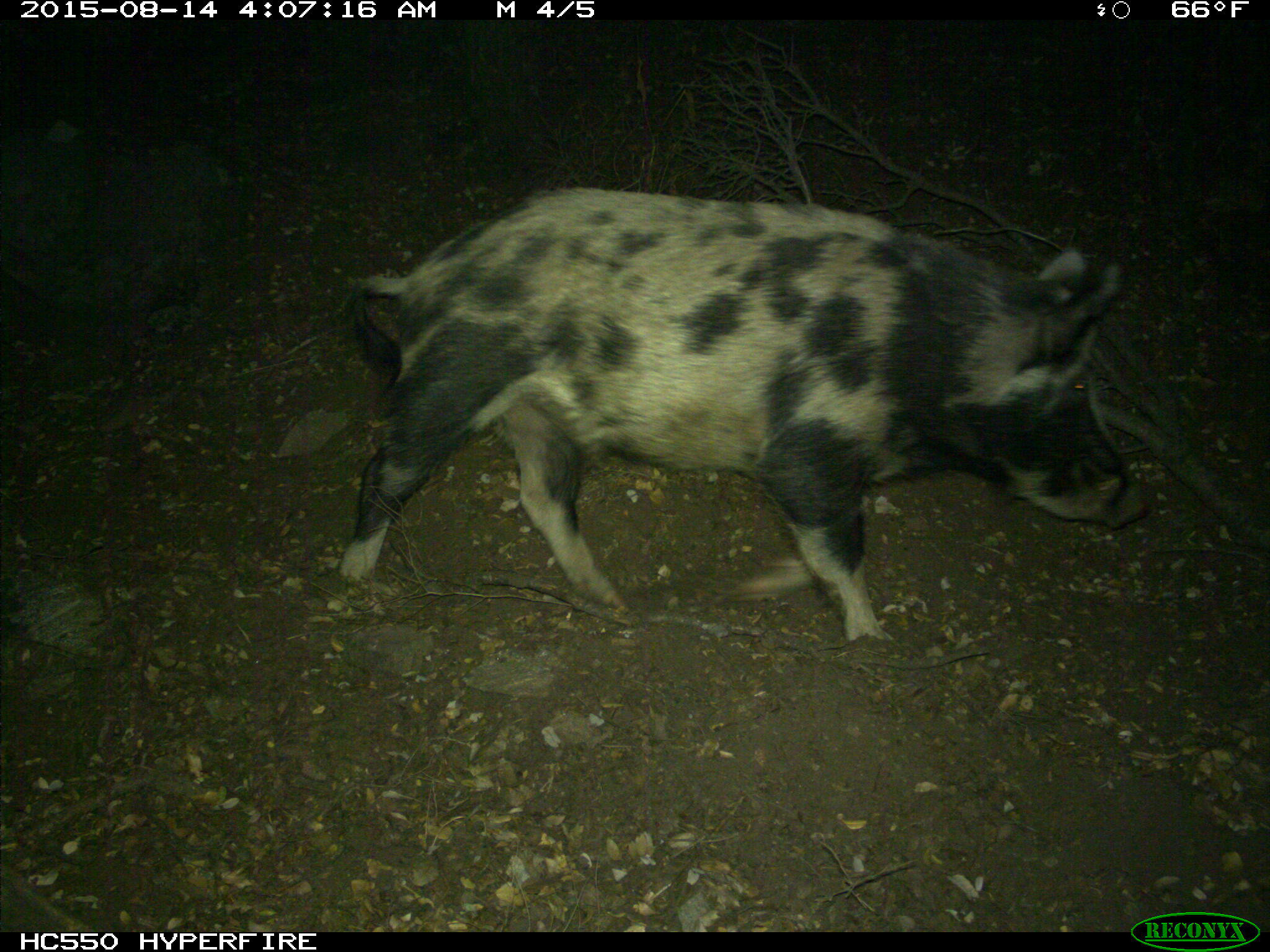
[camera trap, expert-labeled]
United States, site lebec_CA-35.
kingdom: Animalia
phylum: Chordata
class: Mammalia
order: Artiodactyla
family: Suidae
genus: Sus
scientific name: Sus scrofa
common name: wild boar